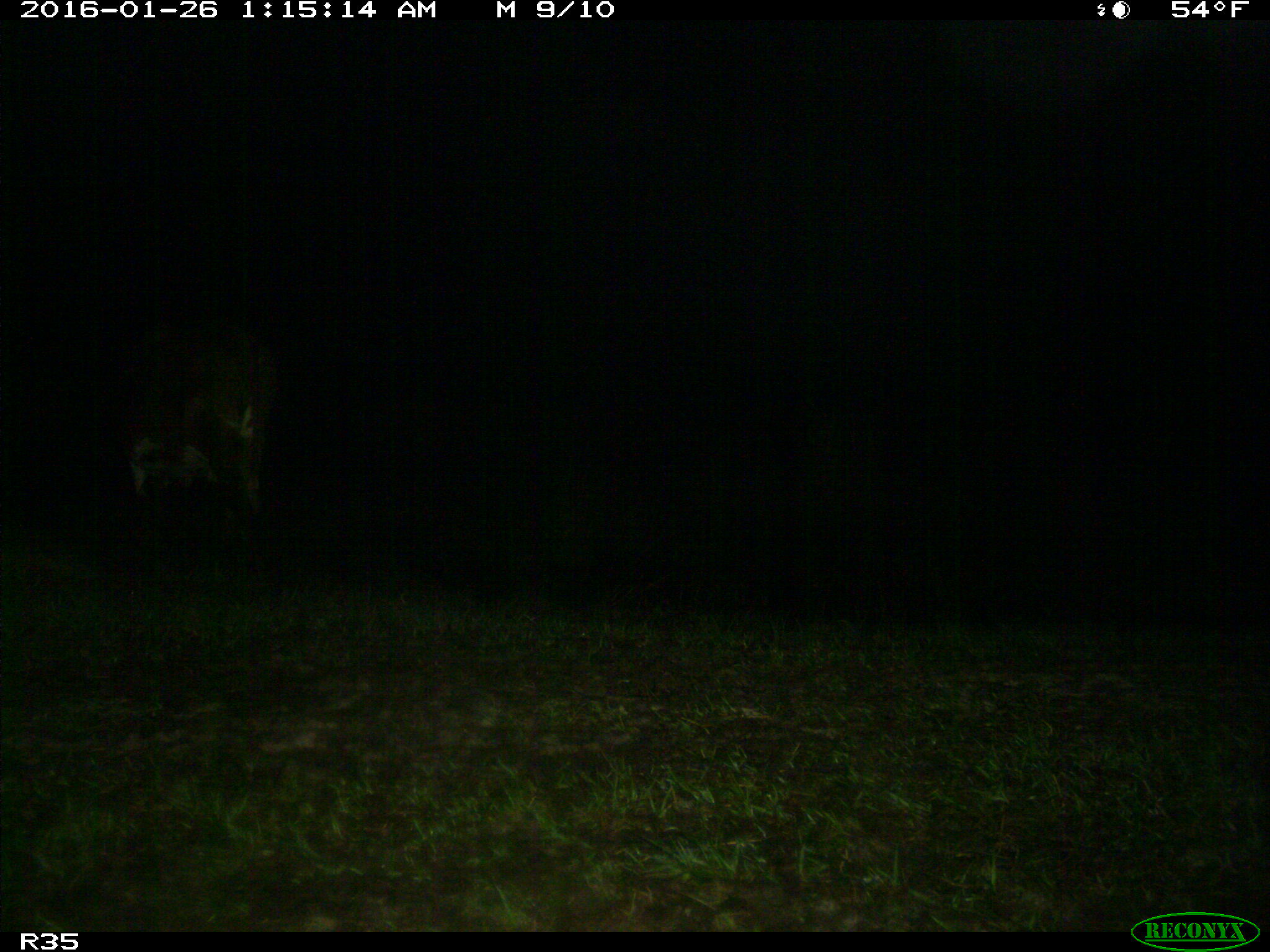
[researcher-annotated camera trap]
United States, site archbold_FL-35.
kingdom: Animalia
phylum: Chordata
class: Mammalia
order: Artiodactyla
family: Bovidae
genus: Bos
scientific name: Bos taurus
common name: domestic cow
Bos taurus (domestic cow).